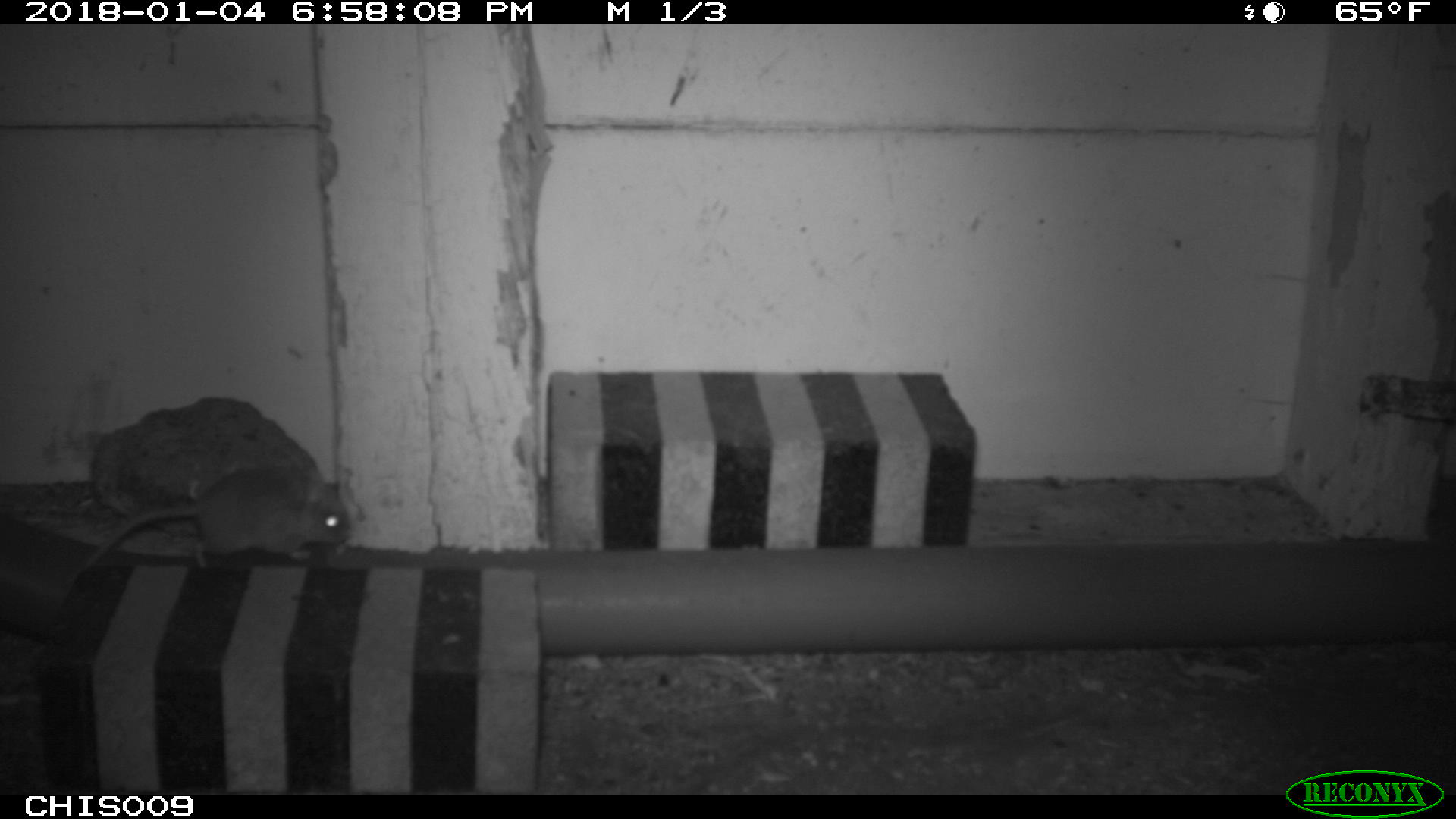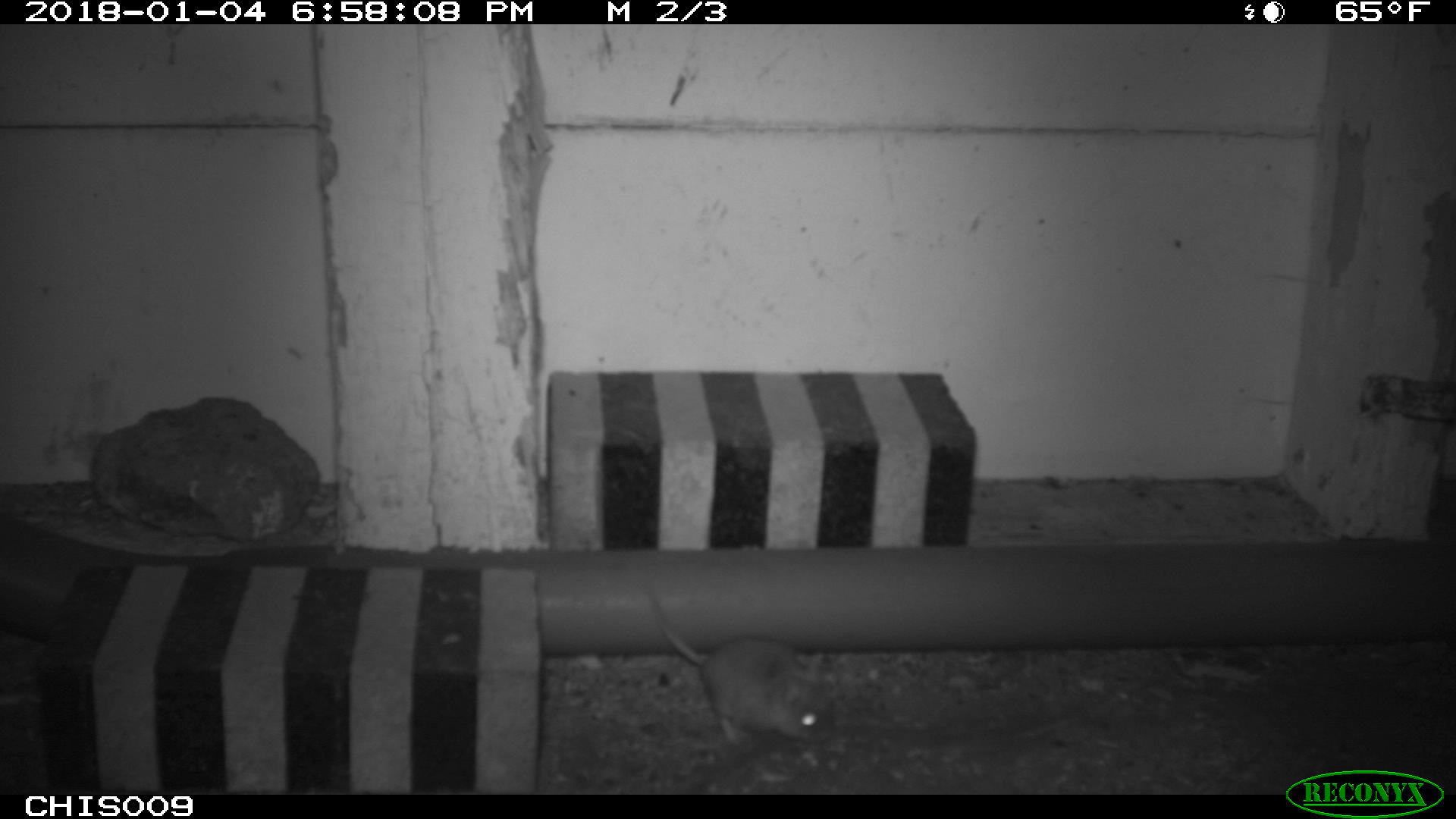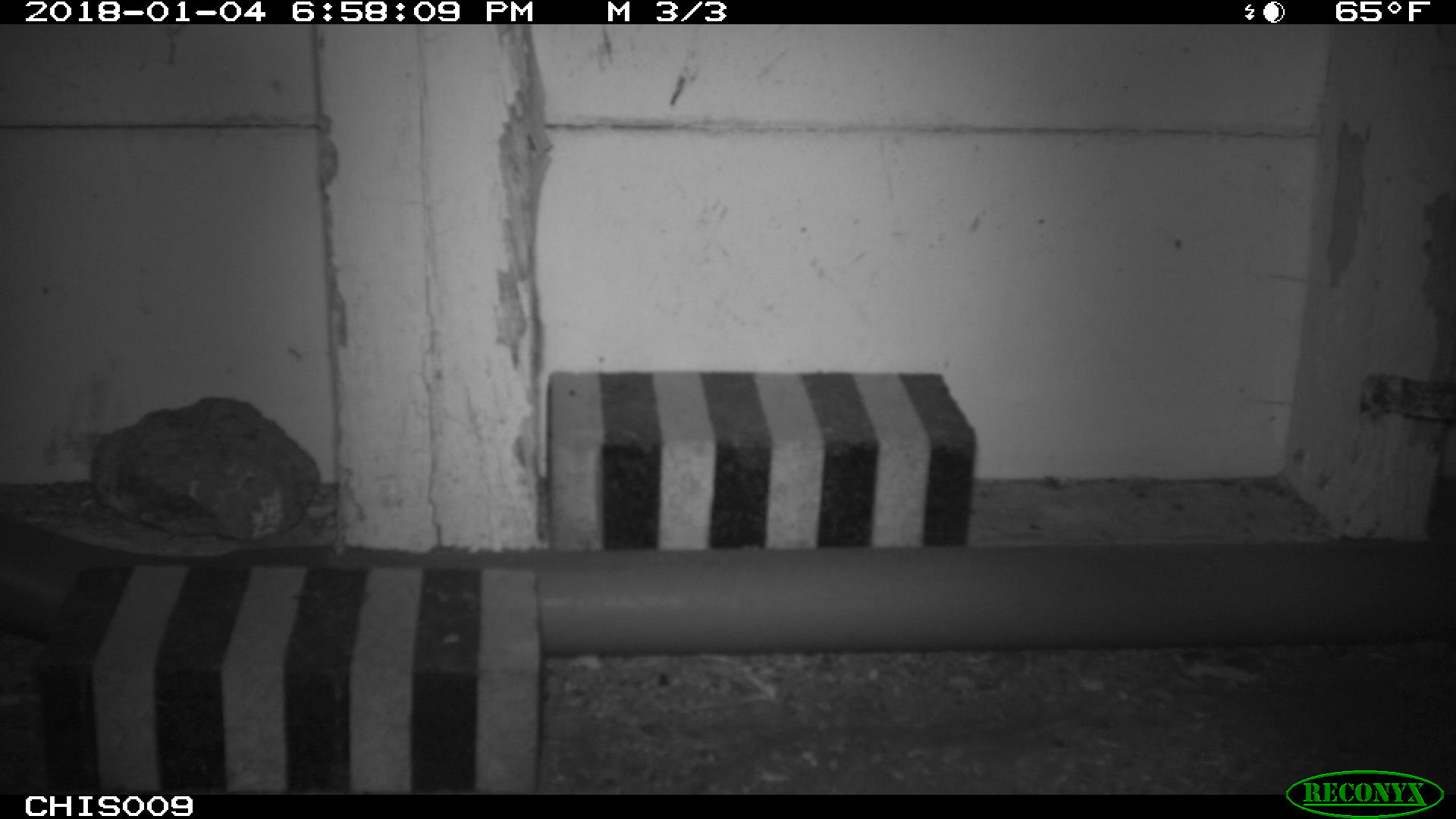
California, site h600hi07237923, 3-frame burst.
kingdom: Animalia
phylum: Chordata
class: Mammalia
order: Rodentia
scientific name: Rodentia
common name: rodent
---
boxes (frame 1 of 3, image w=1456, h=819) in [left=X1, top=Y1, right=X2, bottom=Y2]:
rodent: [left=61, top=465, right=350, bottom=588]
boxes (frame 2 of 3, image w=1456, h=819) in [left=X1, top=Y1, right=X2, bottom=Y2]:
rodent: [left=642, top=585, right=836, bottom=744]